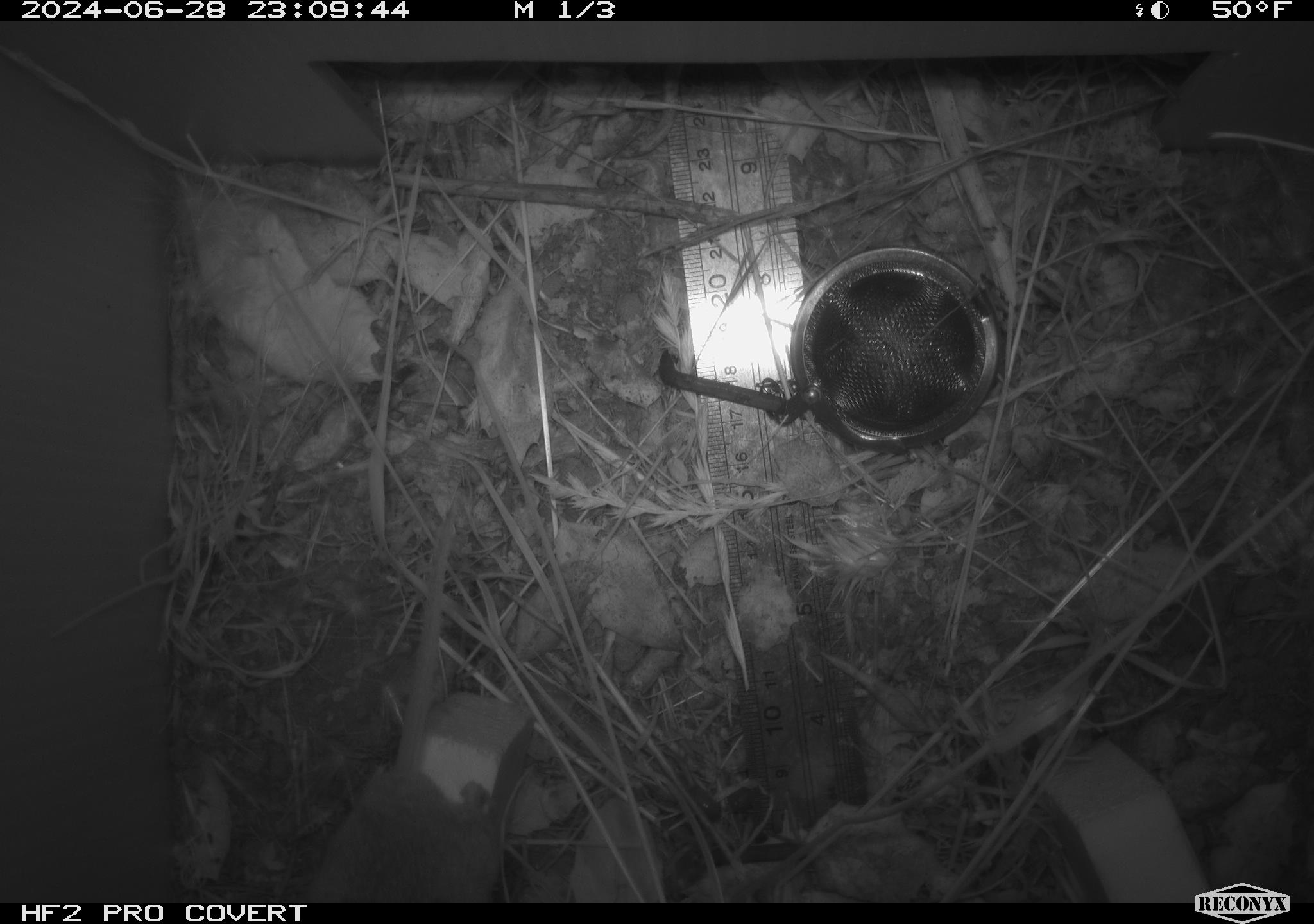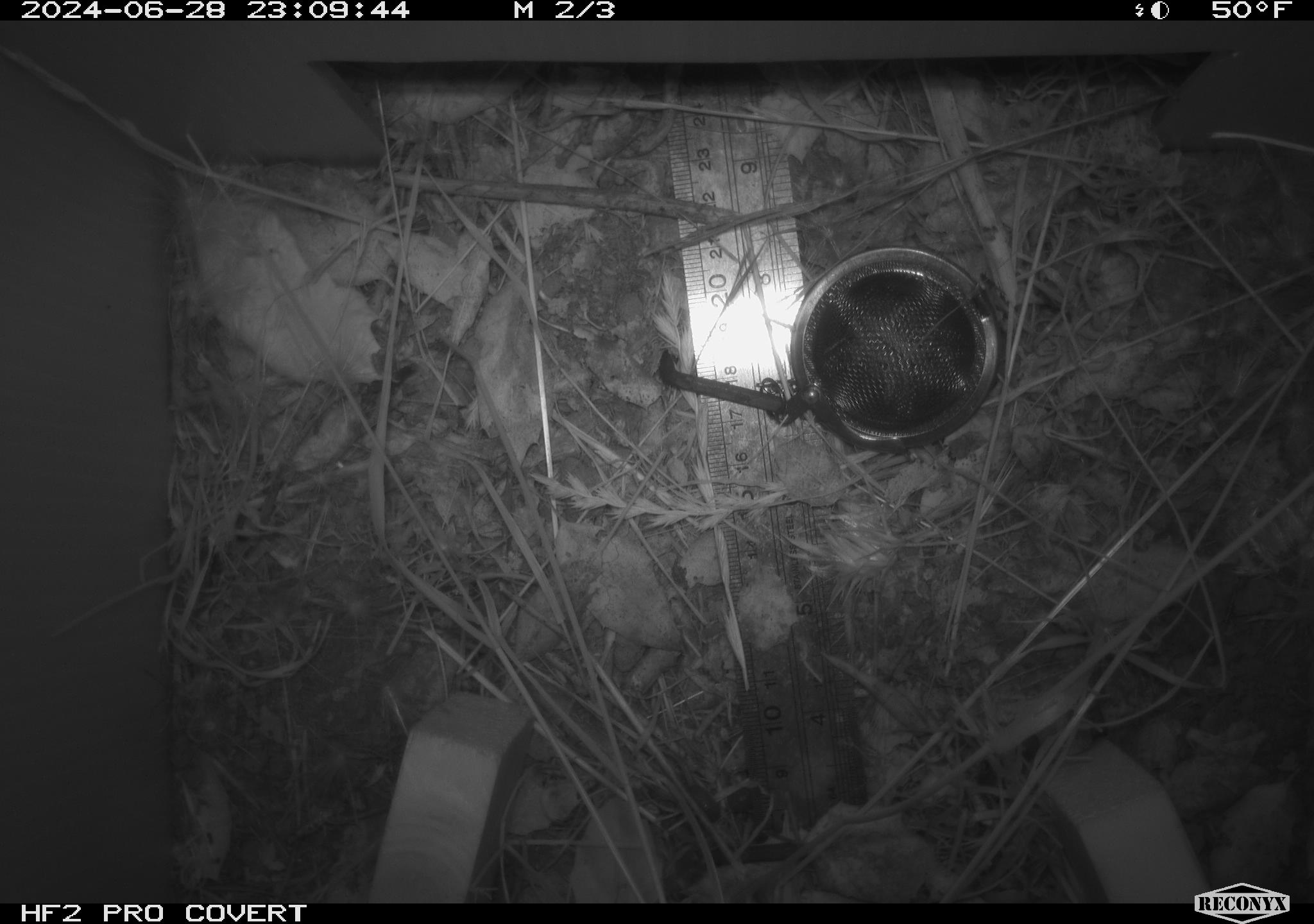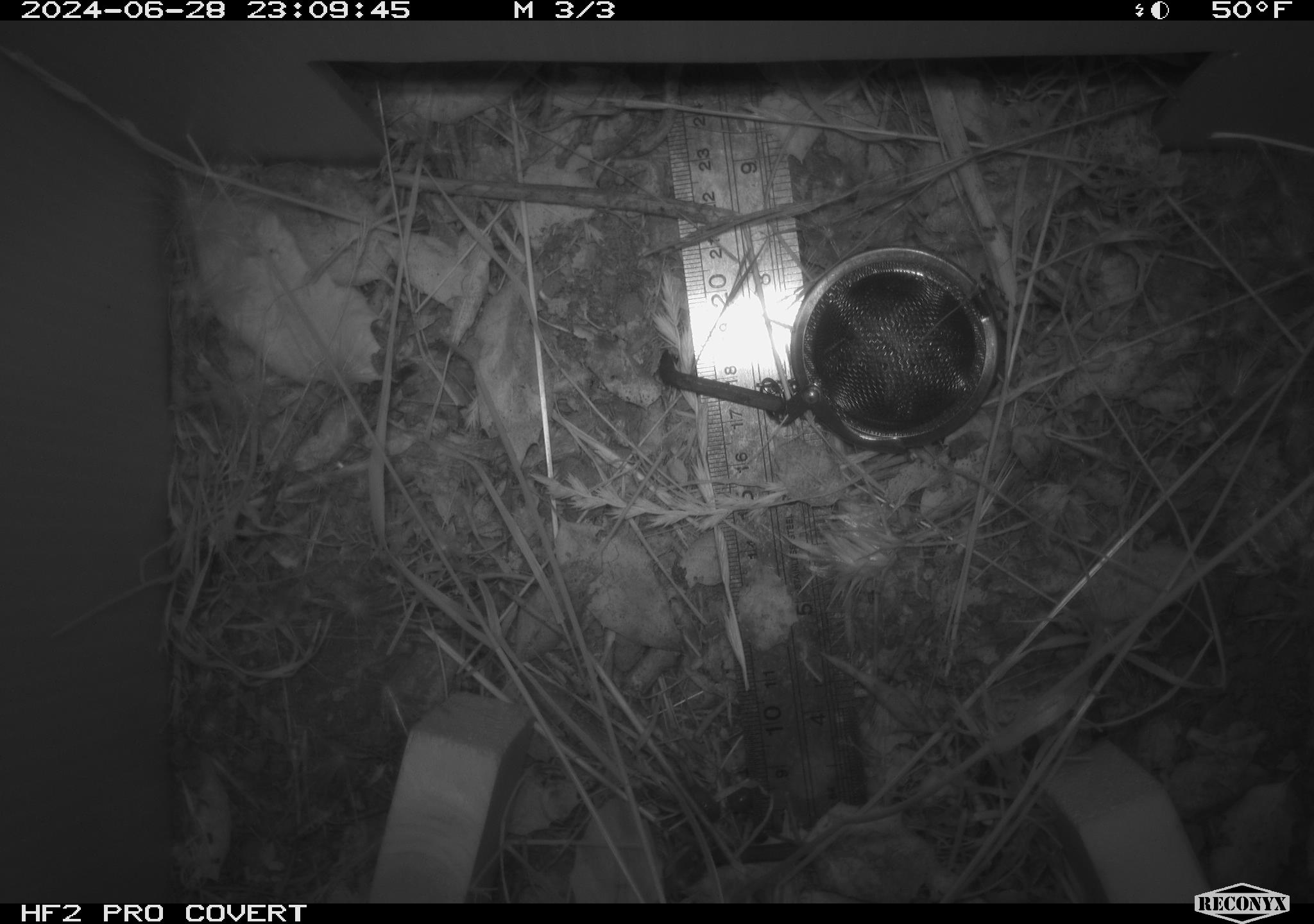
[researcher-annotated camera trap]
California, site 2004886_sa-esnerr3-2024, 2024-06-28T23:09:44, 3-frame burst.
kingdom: Animalia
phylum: Chordata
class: Mammalia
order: Rodentia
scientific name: Rodentia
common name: rodent